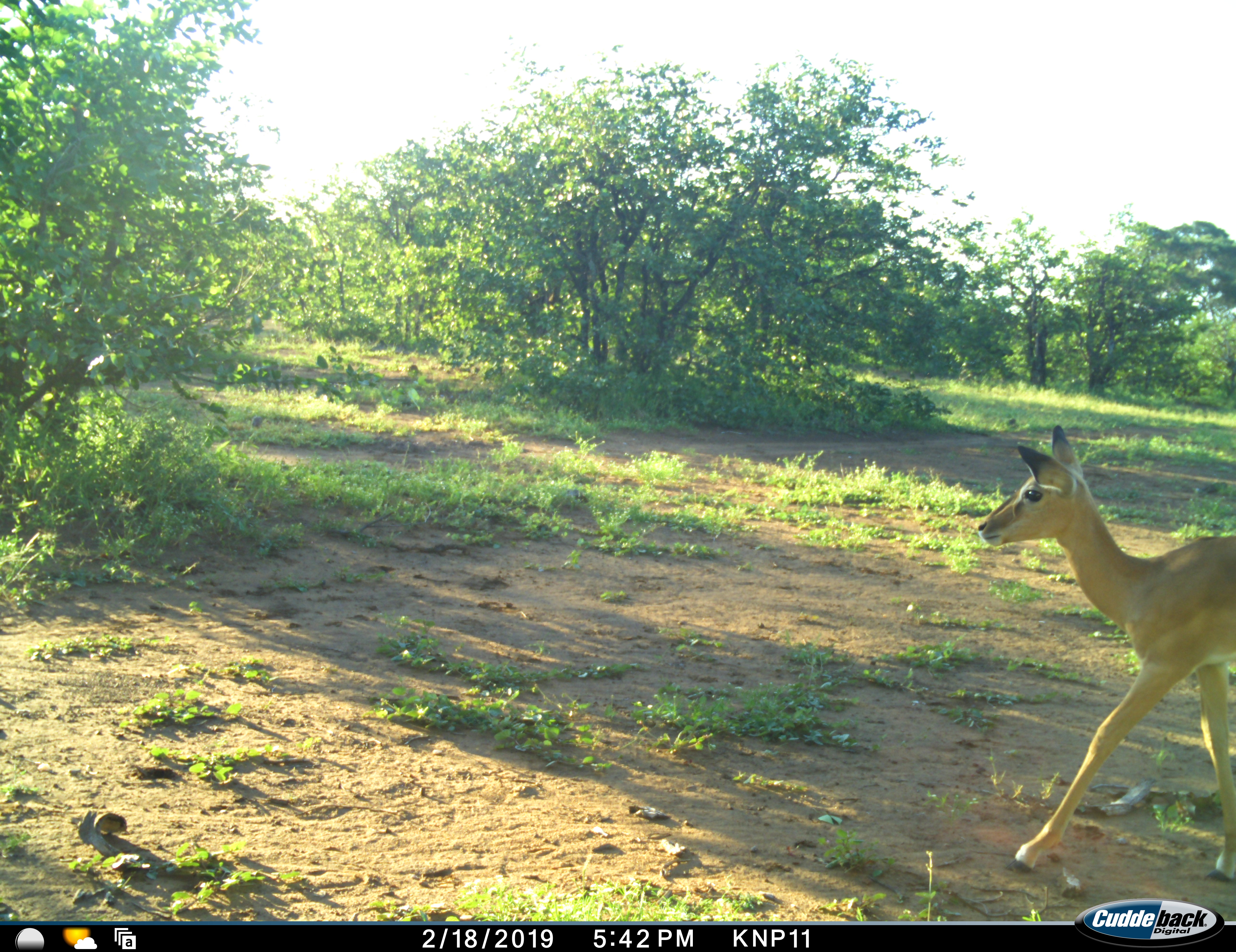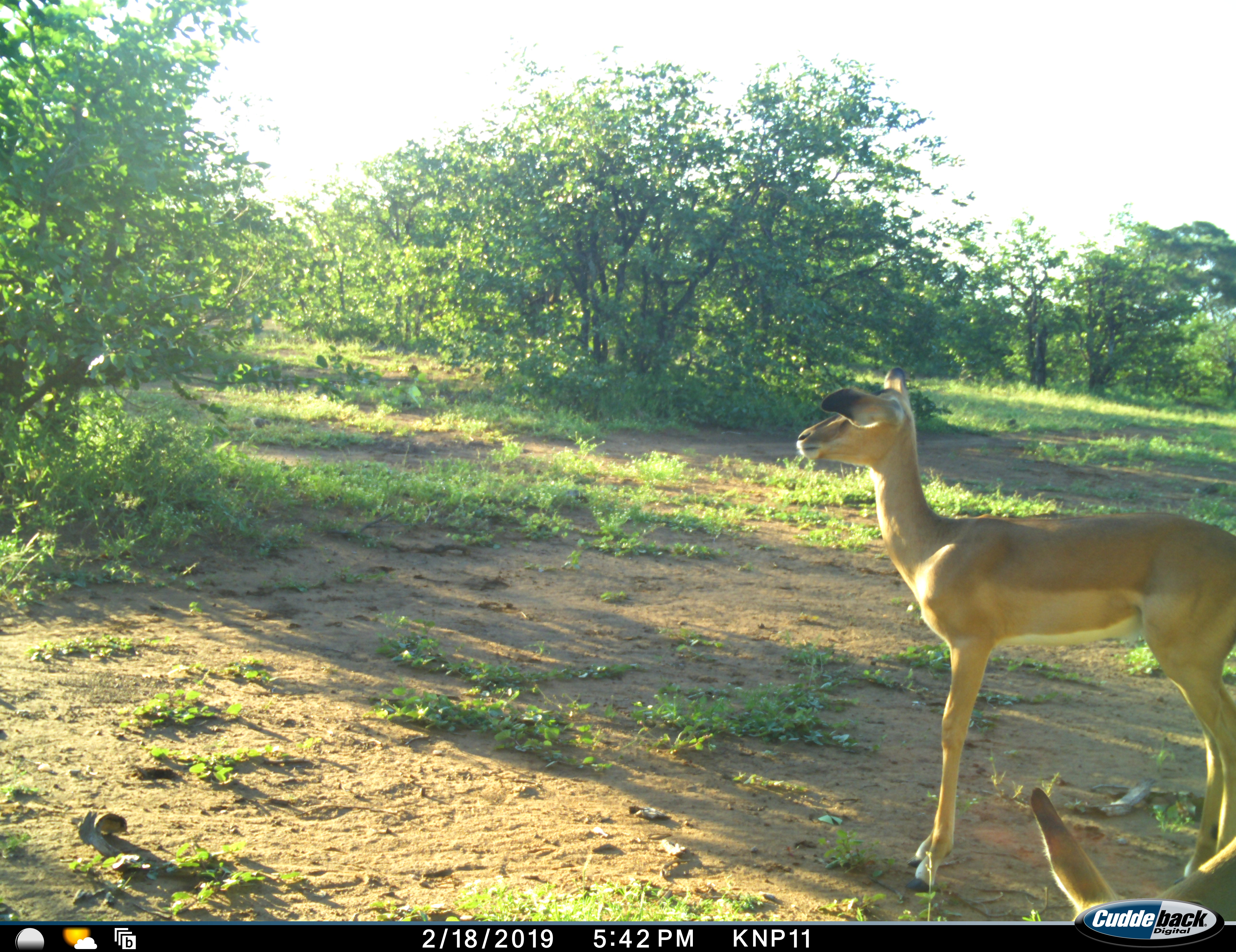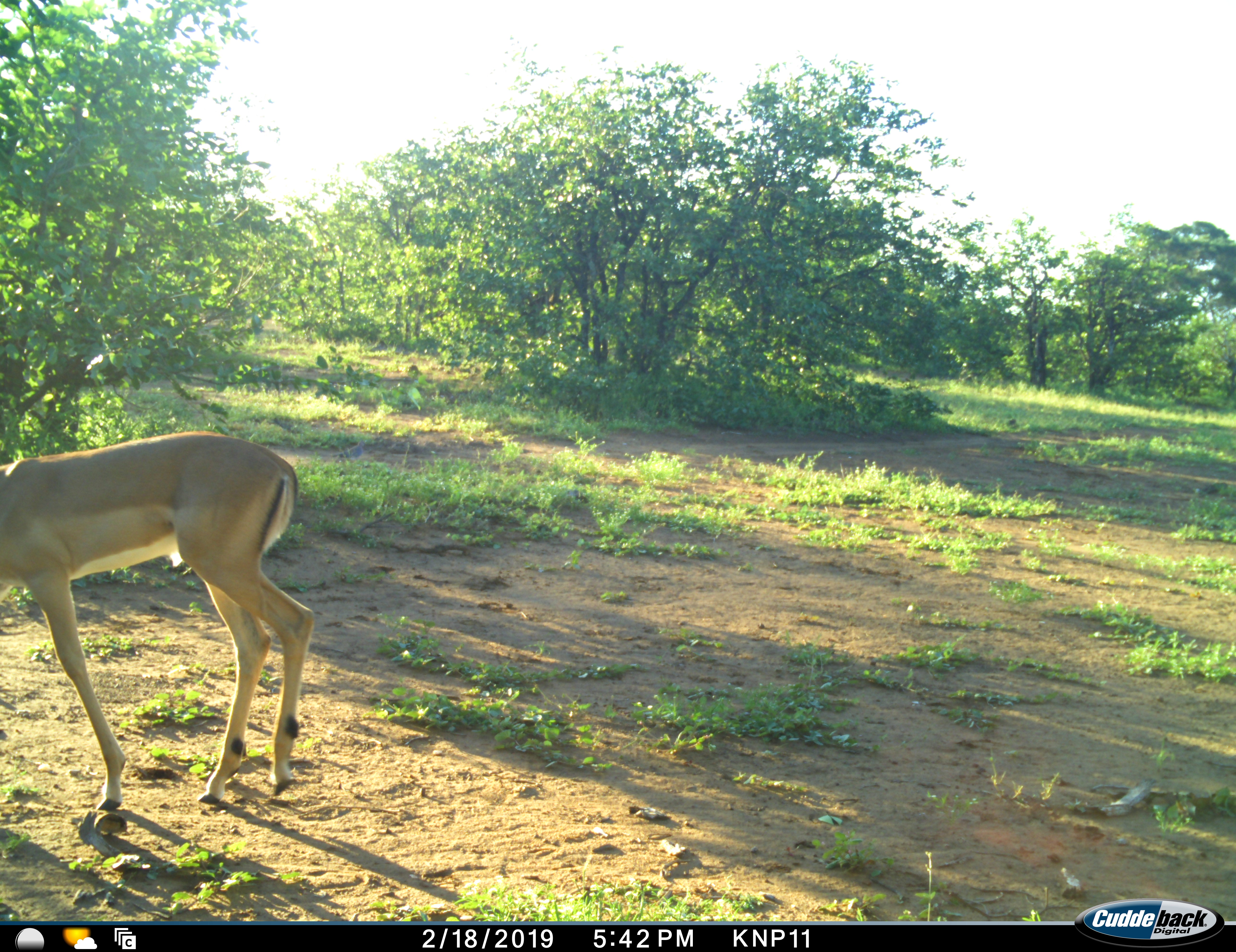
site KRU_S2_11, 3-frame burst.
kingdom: Animalia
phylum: Chordata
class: Mammalia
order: Artiodactyla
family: Bovidae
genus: Aepyceros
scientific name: Aepyceros melampus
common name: impala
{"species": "impala (Aepyceros melampus)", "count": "2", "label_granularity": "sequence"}